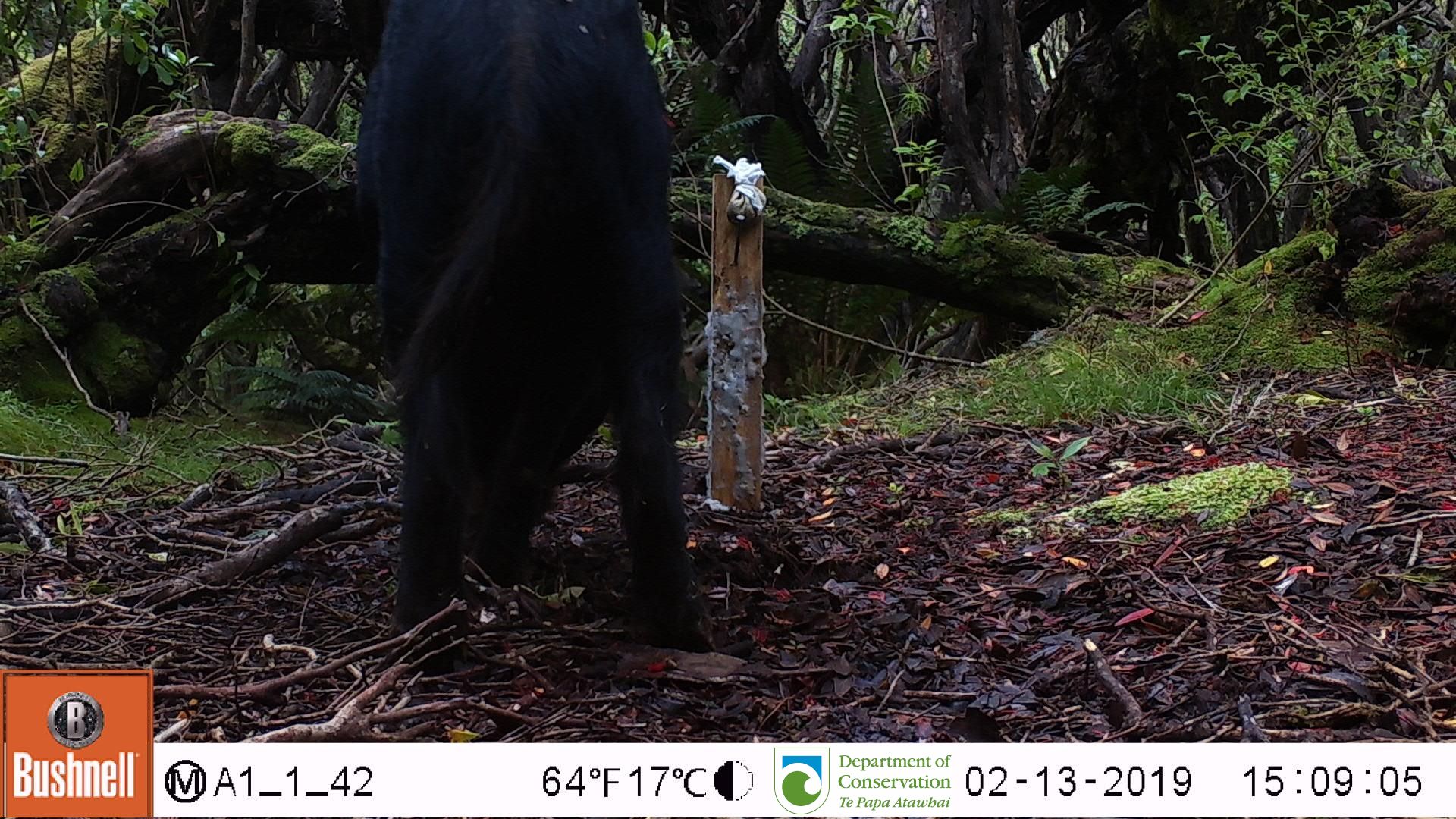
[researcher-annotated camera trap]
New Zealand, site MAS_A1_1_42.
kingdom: Animalia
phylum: Chordata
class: Mammalia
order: Artiodactyla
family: Suidae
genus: Sus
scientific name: Sus scrofa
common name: pig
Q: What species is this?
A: Pig (Sus scrofa).